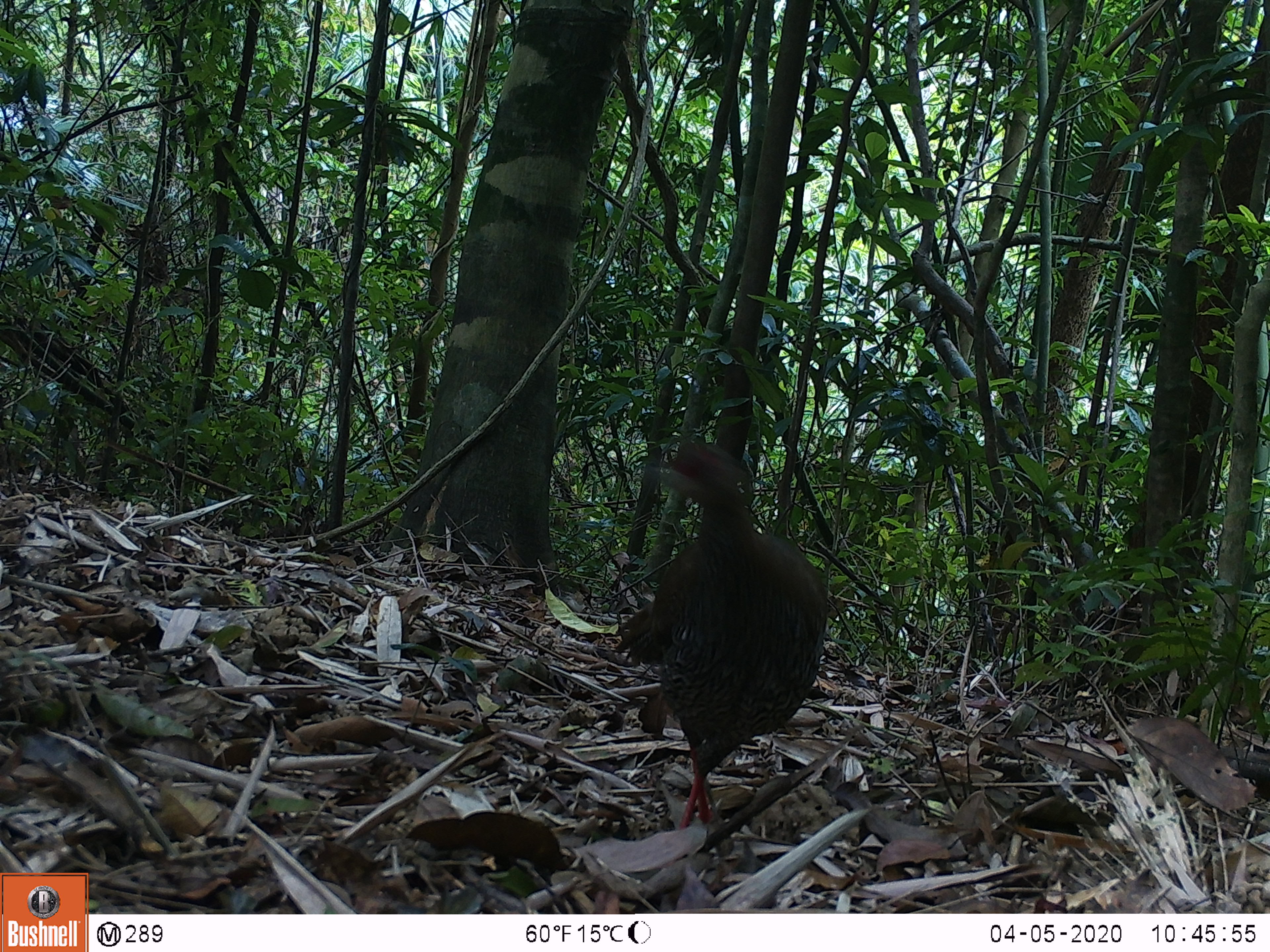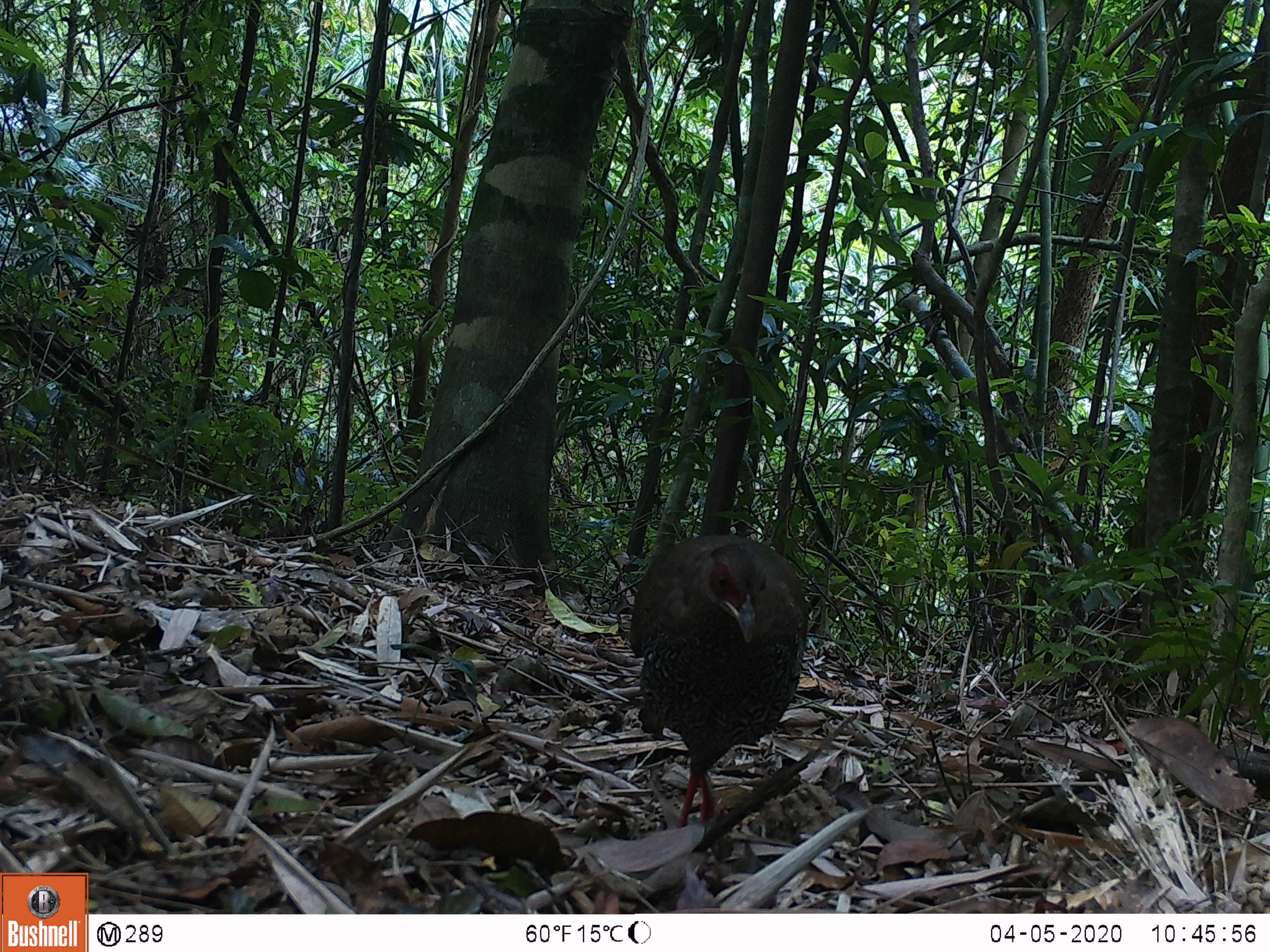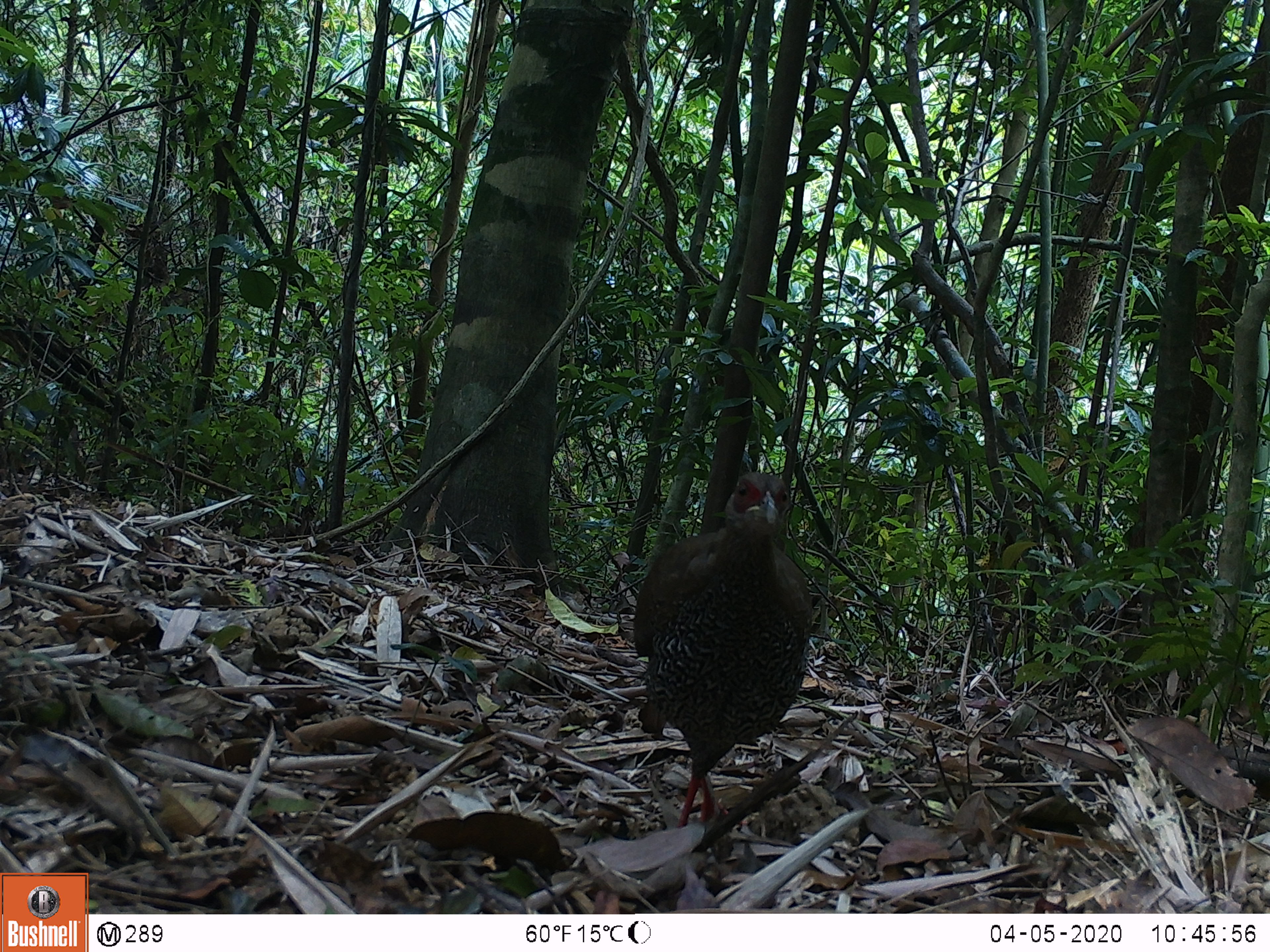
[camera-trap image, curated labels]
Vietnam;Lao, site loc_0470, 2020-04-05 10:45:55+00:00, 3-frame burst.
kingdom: Animalia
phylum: Chordata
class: Aves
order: Galliformes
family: Phasianidae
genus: Lophura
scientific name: Lophura nycthemera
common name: silver pheasant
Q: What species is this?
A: Silver pheasant (Lophura nycthemera).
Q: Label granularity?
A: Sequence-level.